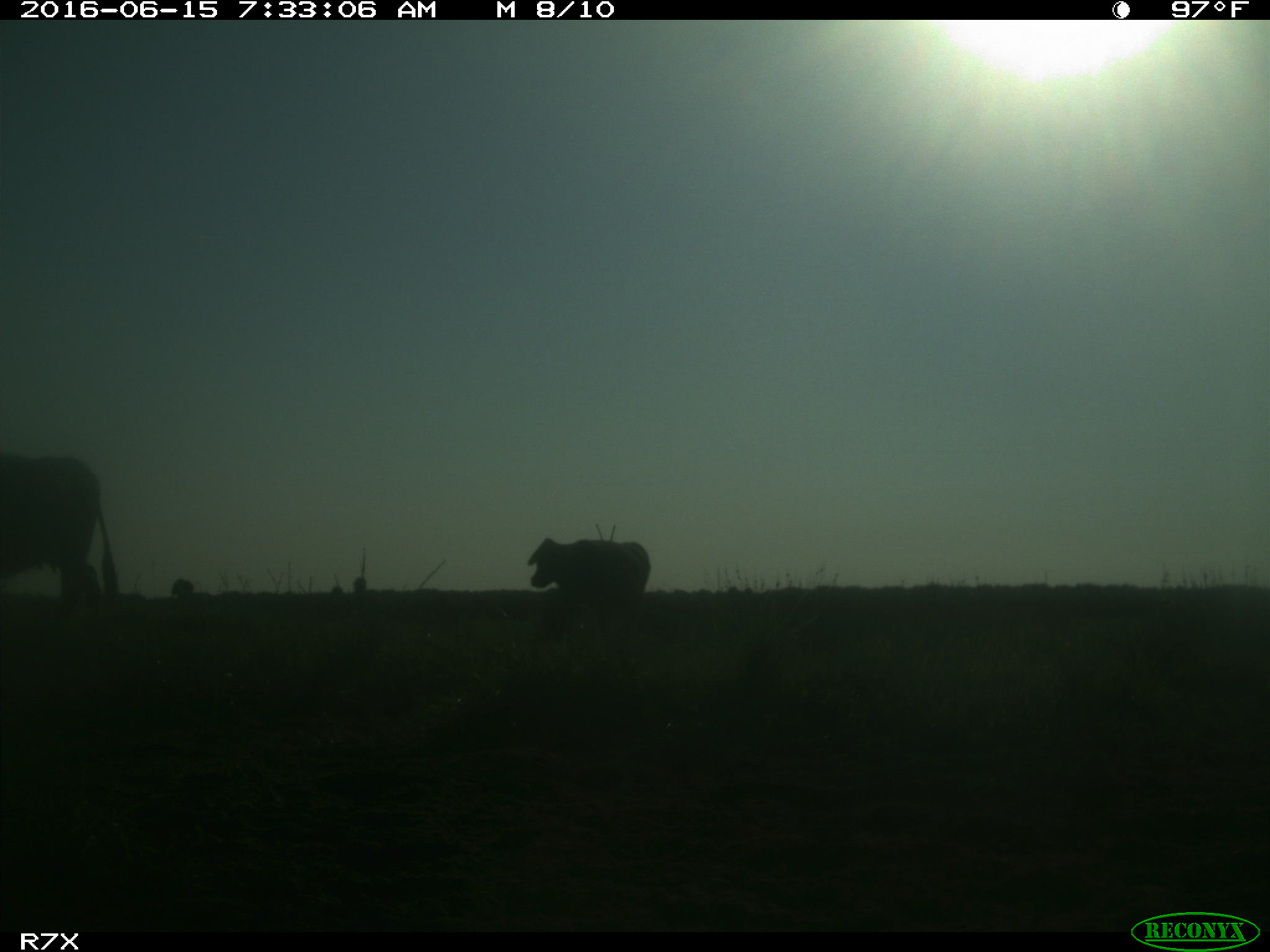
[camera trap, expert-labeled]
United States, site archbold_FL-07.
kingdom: Animalia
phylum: Chordata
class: Mammalia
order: Artiodactyla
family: Bovidae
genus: Bos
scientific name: Bos taurus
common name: domestic cow